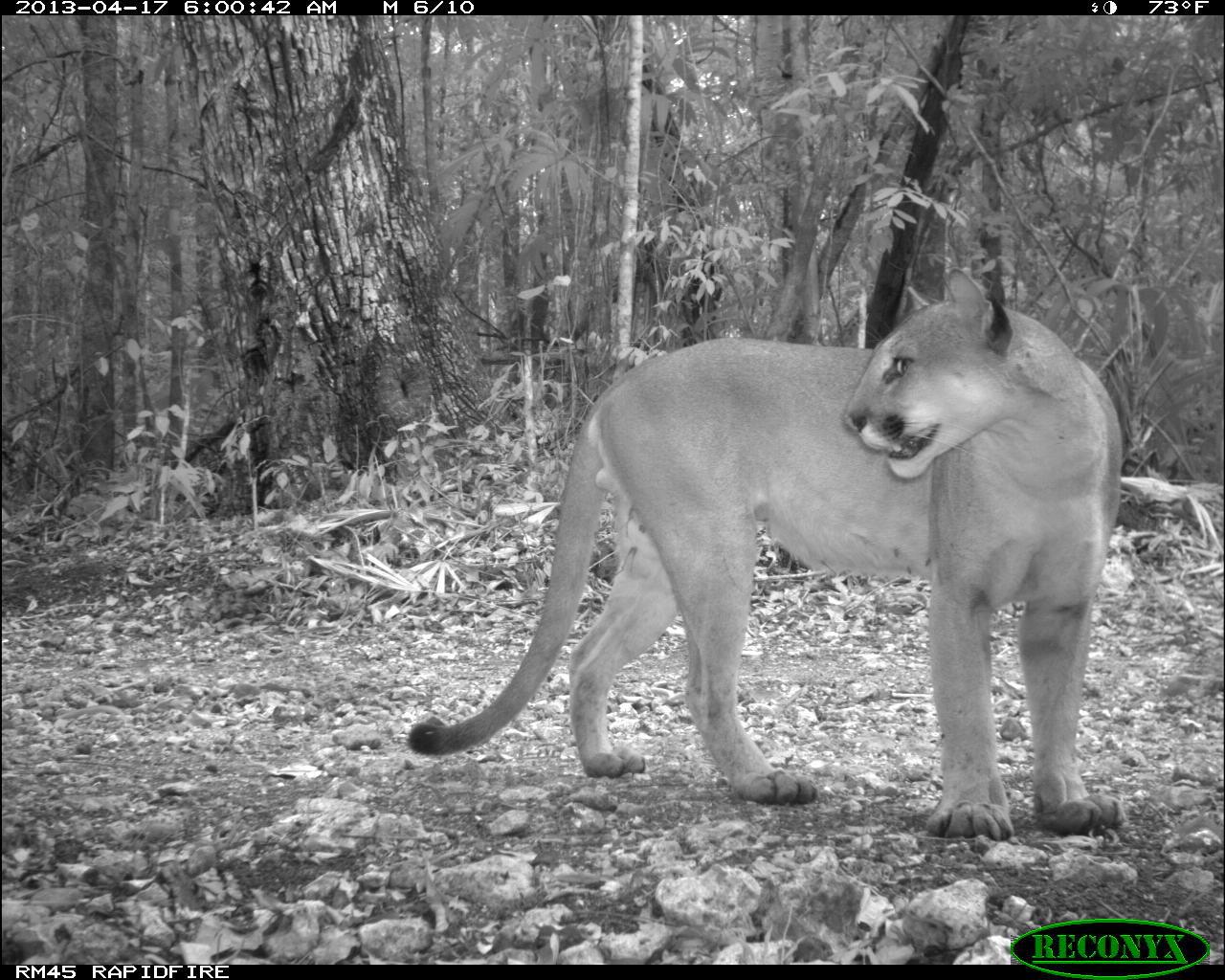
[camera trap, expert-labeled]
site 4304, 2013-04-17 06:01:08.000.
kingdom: Animalia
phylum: Chordata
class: Mammalia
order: Carnivora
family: Felidae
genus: Puma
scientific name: Puma concolor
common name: mountain lion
Puma concolor (mountain lion), count 1, sex male.